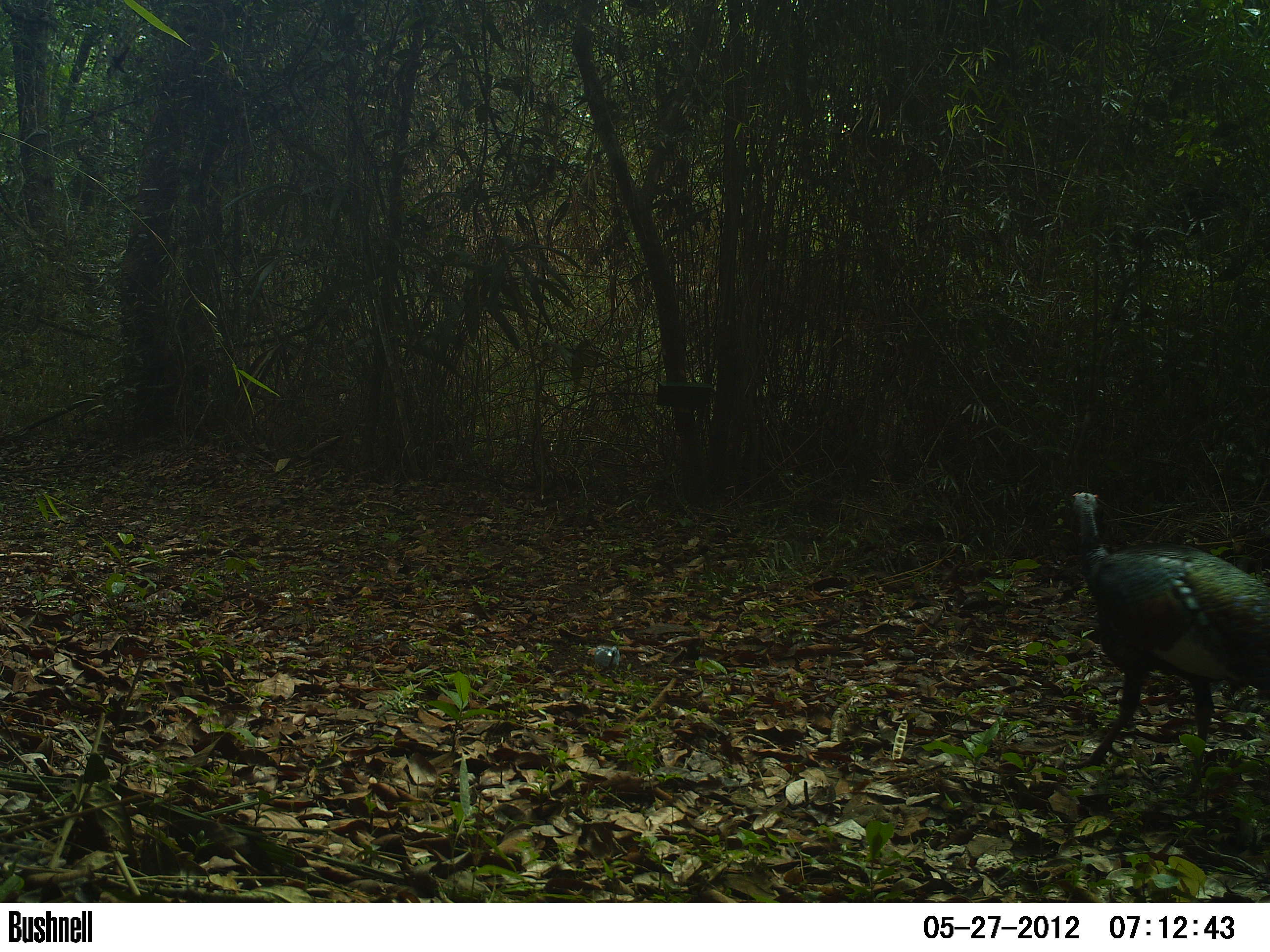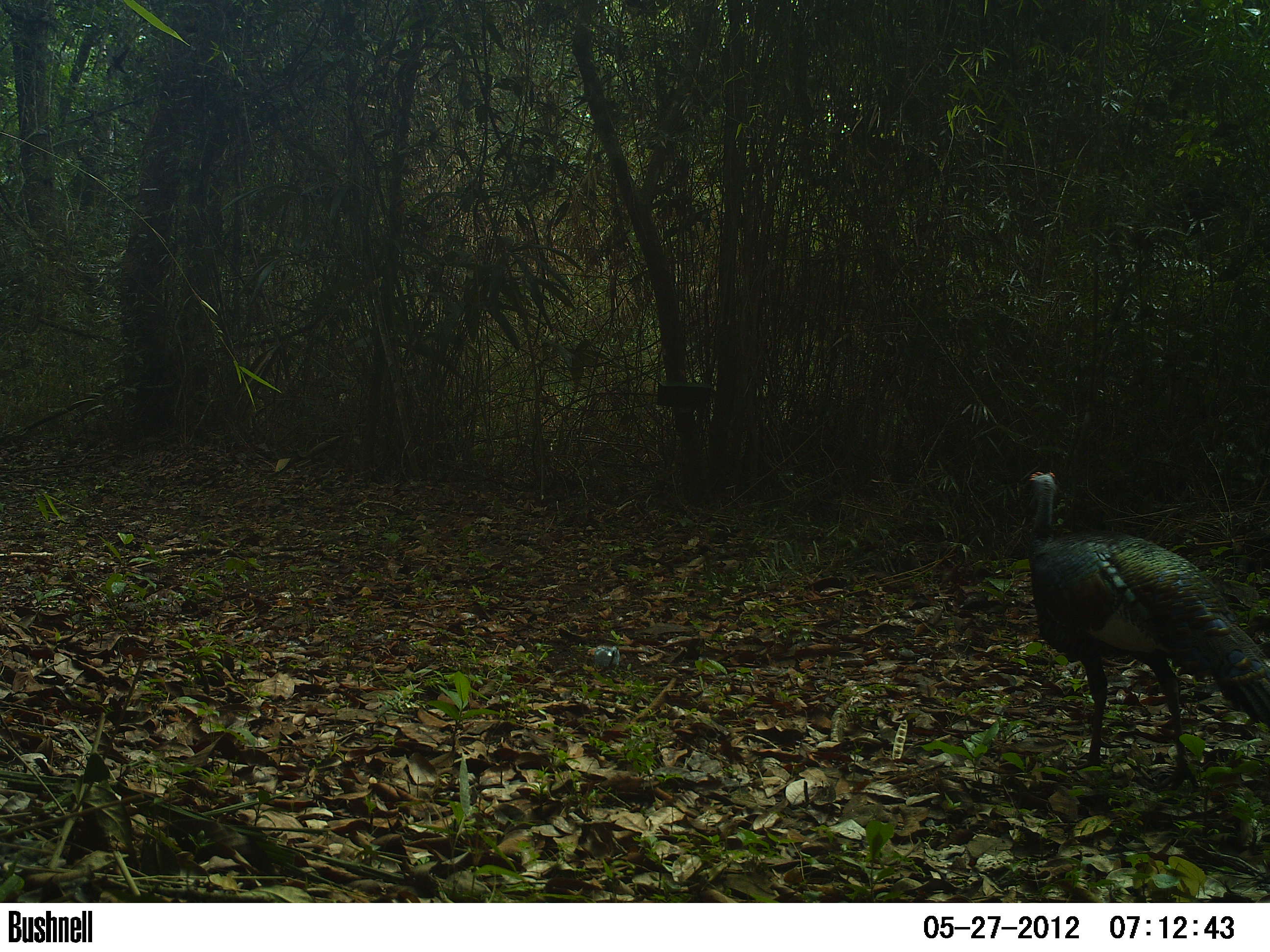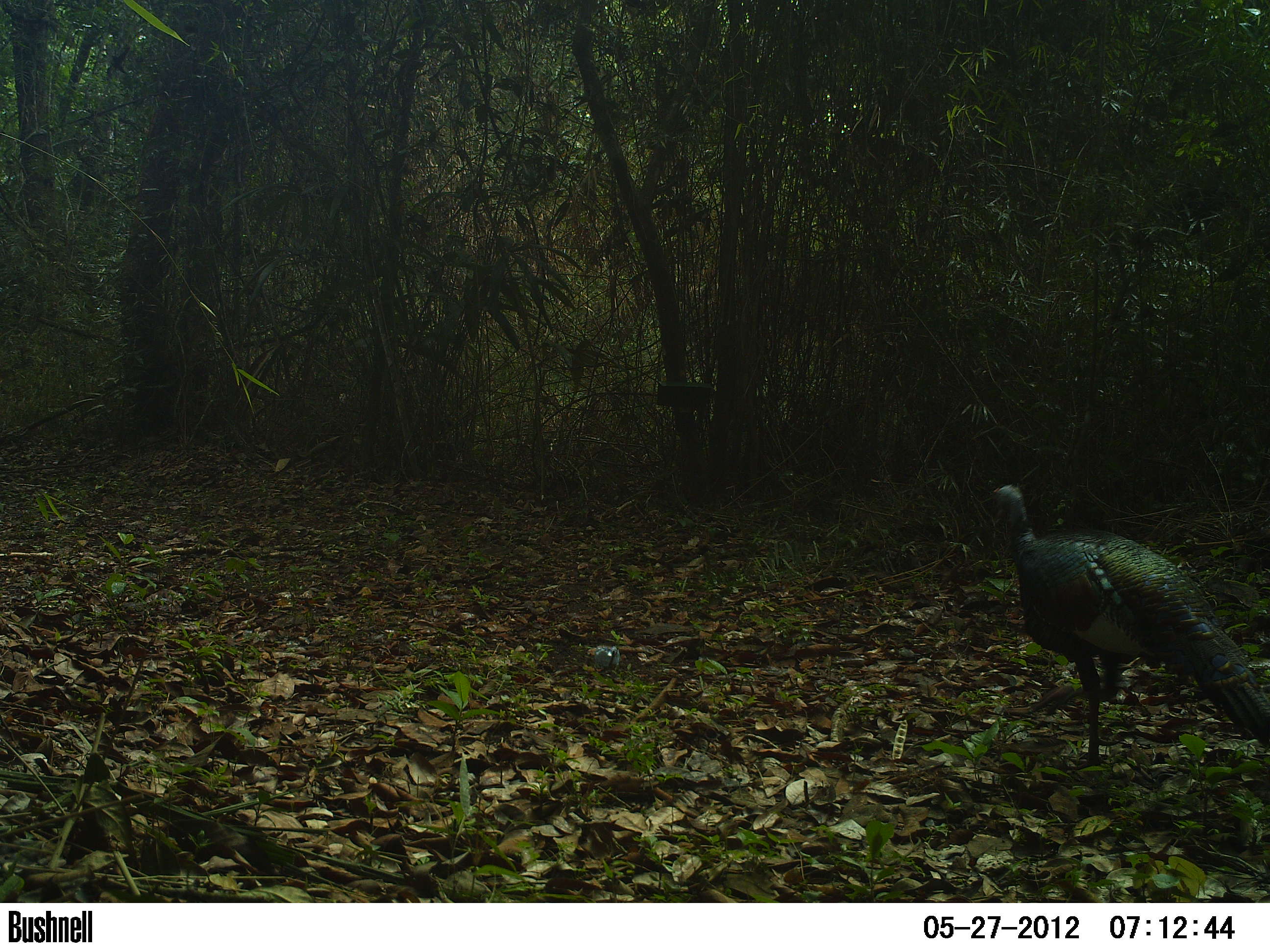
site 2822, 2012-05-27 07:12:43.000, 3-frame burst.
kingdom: Animalia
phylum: Chordata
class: Aves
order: Galliformes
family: Phasianidae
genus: Meleagris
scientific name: Meleagris ocellata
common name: ocellated turkey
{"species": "Meleagris ocellata (ocellated turkey)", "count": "1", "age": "adult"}